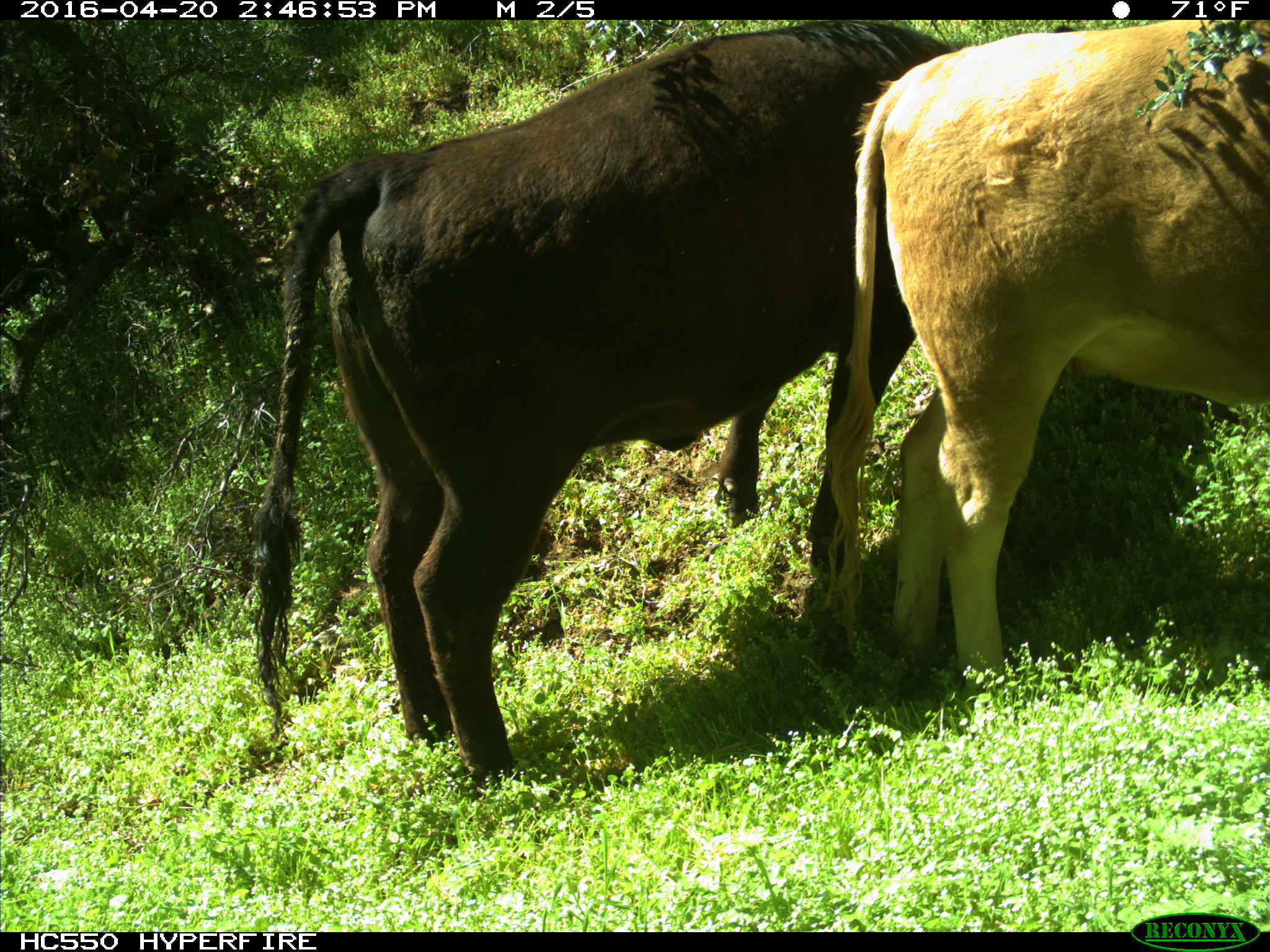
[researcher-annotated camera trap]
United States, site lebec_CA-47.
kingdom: Animalia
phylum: Chordata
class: Mammalia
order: Artiodactyla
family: Bovidae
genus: Bos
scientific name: Bos taurus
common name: domestic cow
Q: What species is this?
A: Bos taurus (domestic cow).